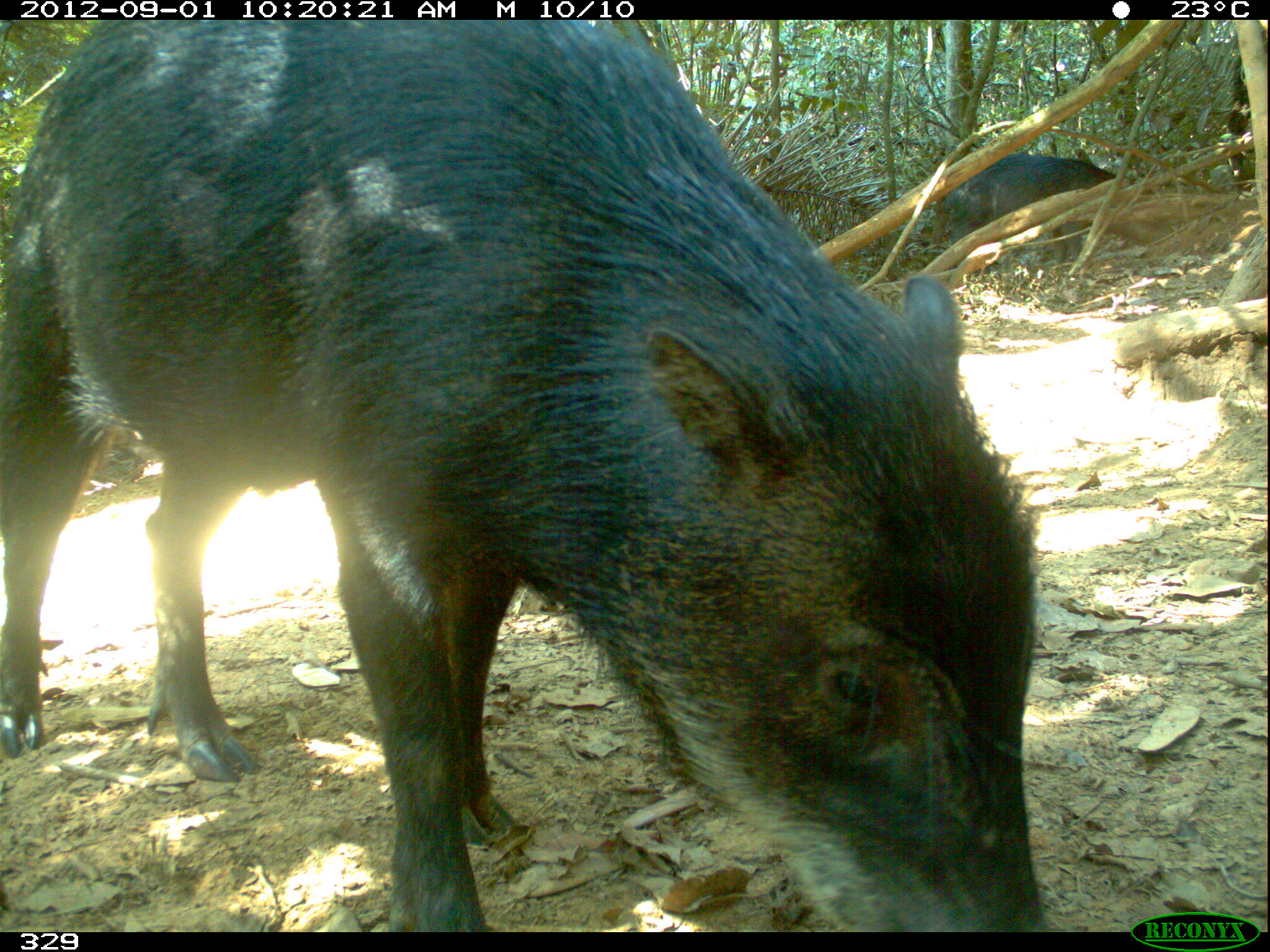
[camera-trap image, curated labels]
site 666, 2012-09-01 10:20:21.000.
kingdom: Animalia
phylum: Chordata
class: Mammalia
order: Artiodactyla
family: Tayassuidae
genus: Tayassu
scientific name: Tayassu pecari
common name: white-lipped peccary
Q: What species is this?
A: Tayassu pecari (white-lipped peccary).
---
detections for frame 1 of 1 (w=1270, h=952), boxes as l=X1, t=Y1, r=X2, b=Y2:
tayassu pecari: l=0, t=18, r=1051, b=927; l=934, t=145, r=1180, b=265